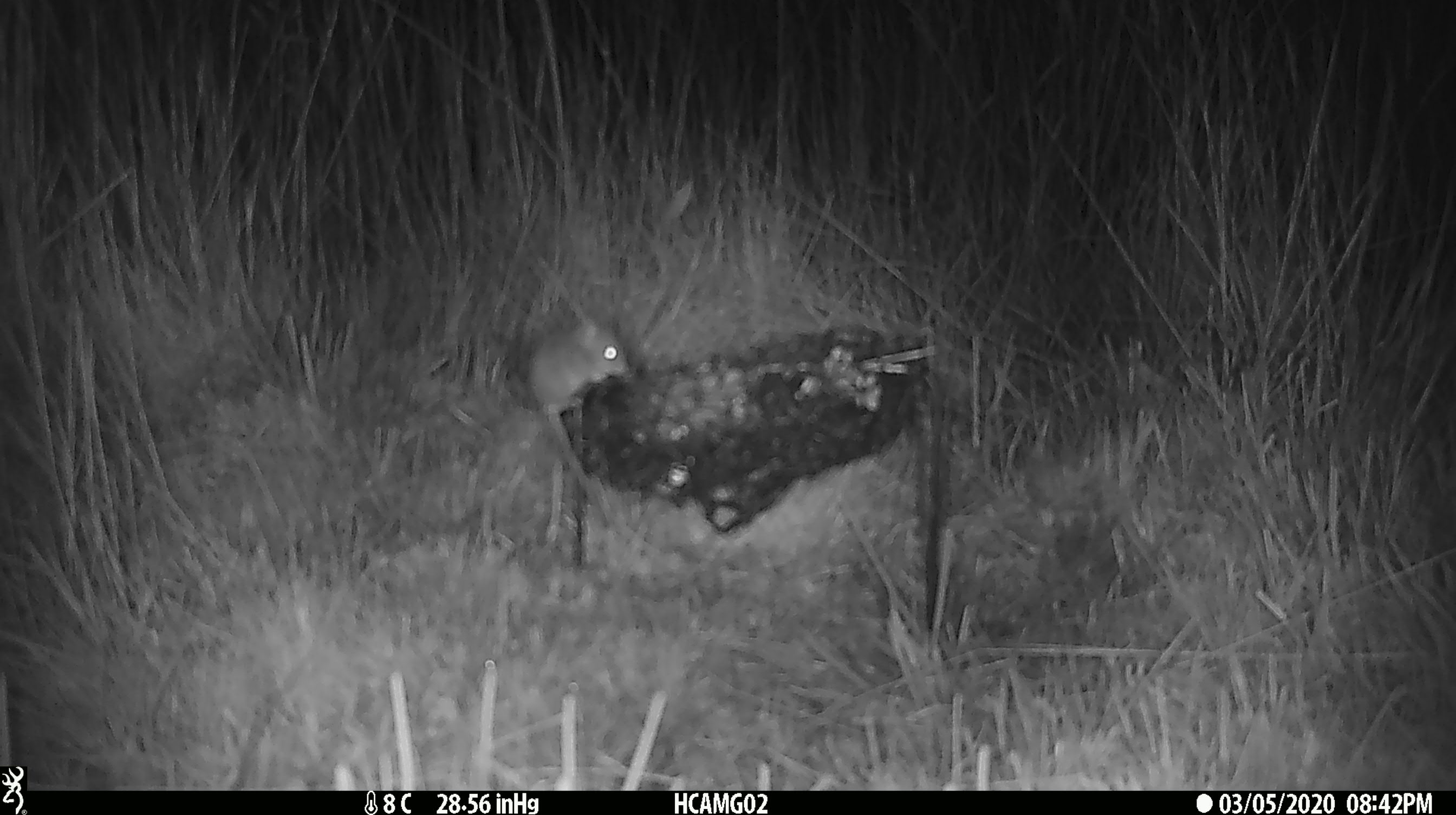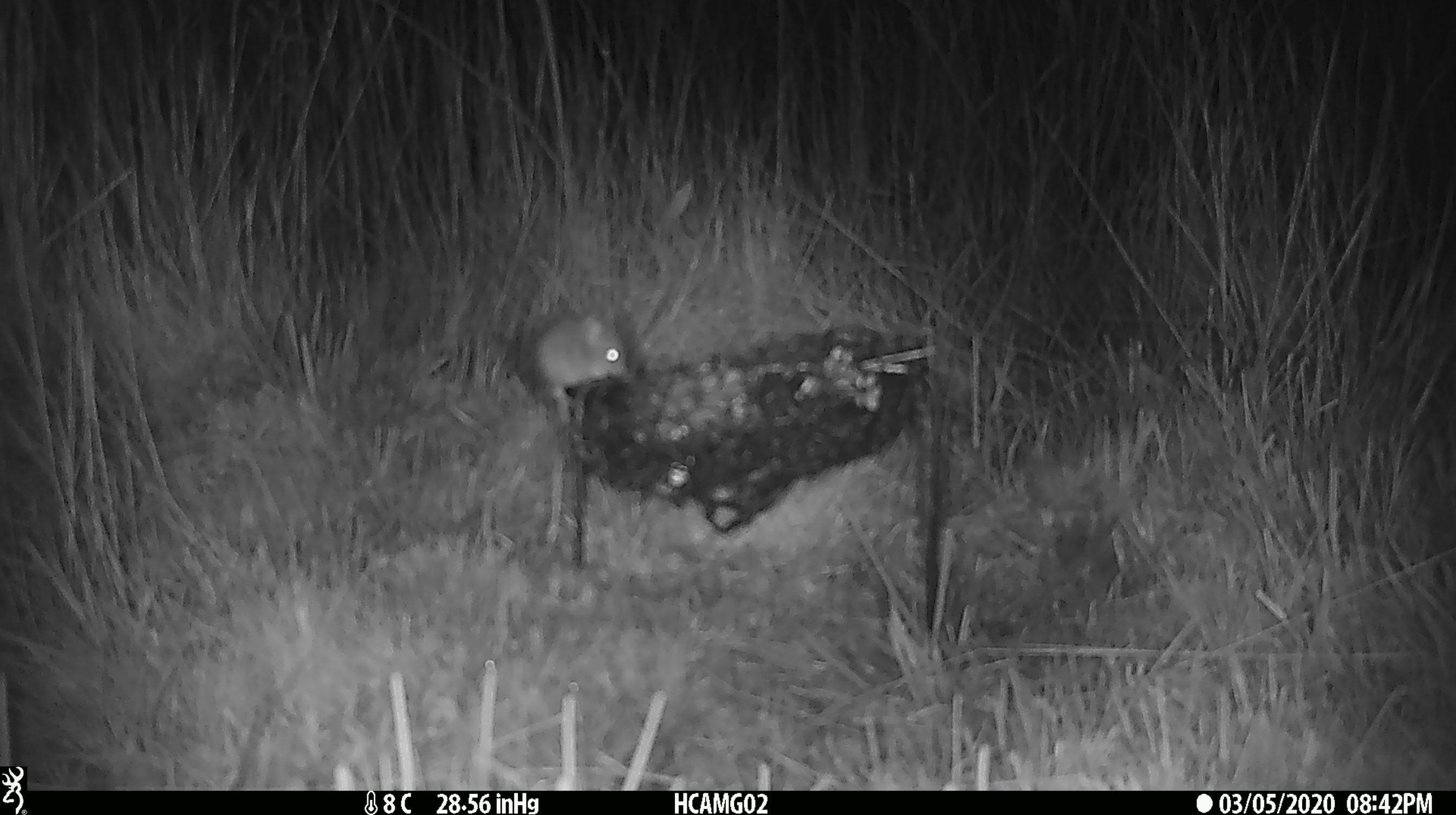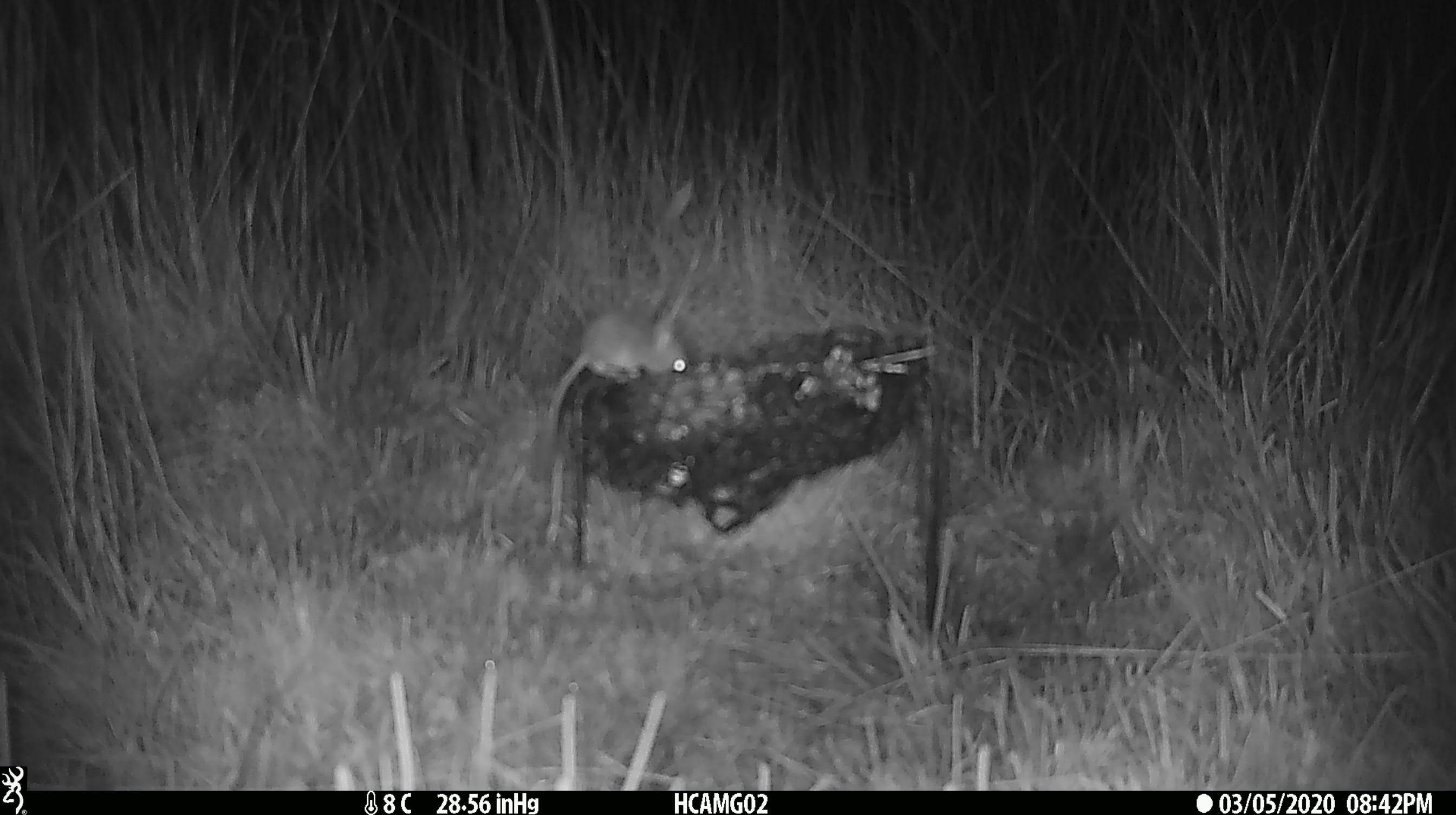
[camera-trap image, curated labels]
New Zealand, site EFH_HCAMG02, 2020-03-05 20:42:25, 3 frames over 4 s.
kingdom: Animalia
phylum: Chordata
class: Mammalia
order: Rodentia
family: Muridae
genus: Mus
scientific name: Mus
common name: mouse